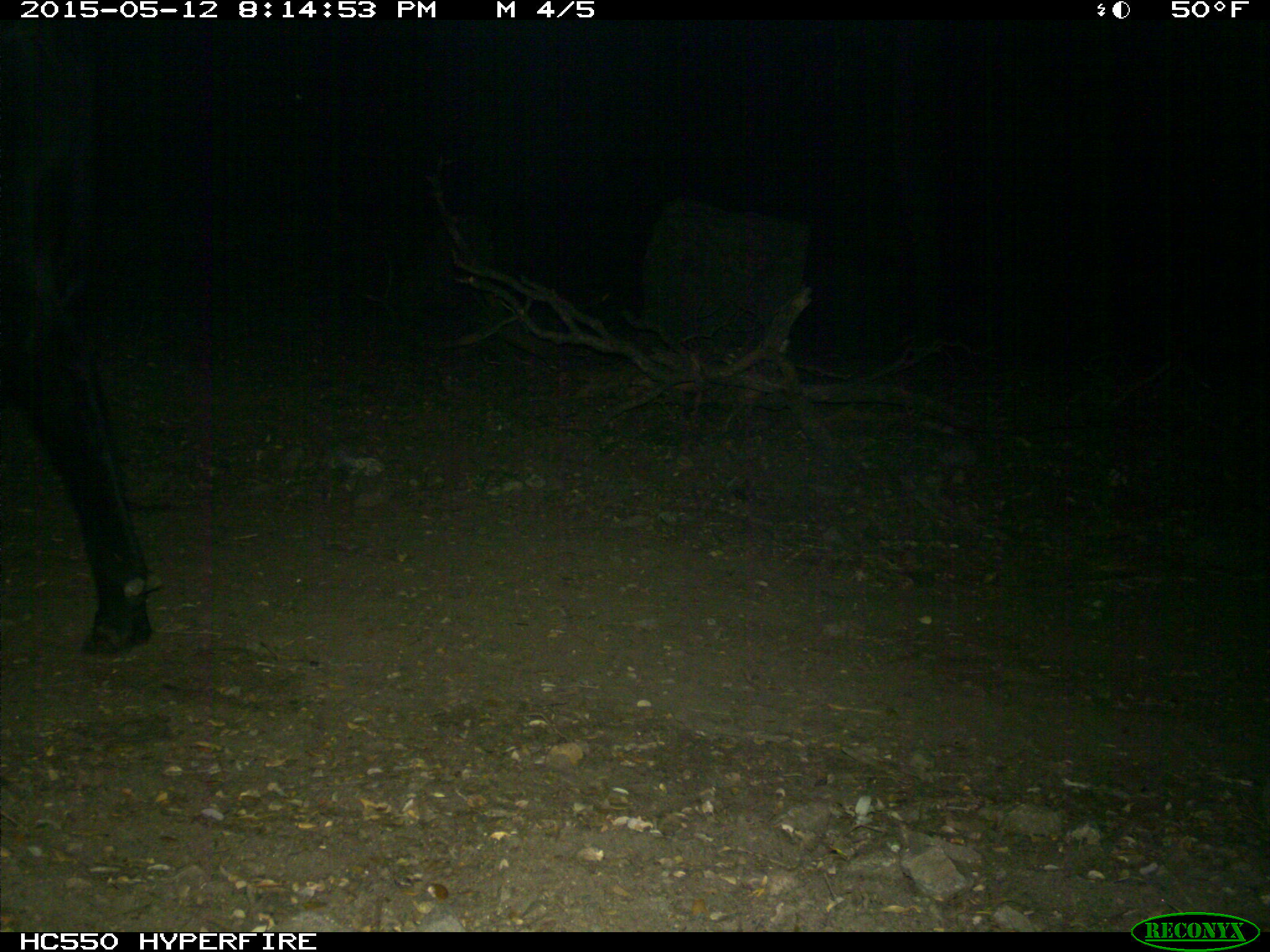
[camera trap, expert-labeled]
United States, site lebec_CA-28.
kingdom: Animalia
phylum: Chordata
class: Mammalia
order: Artiodactyla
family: Bovidae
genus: Bos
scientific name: Bos taurus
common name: domestic cow